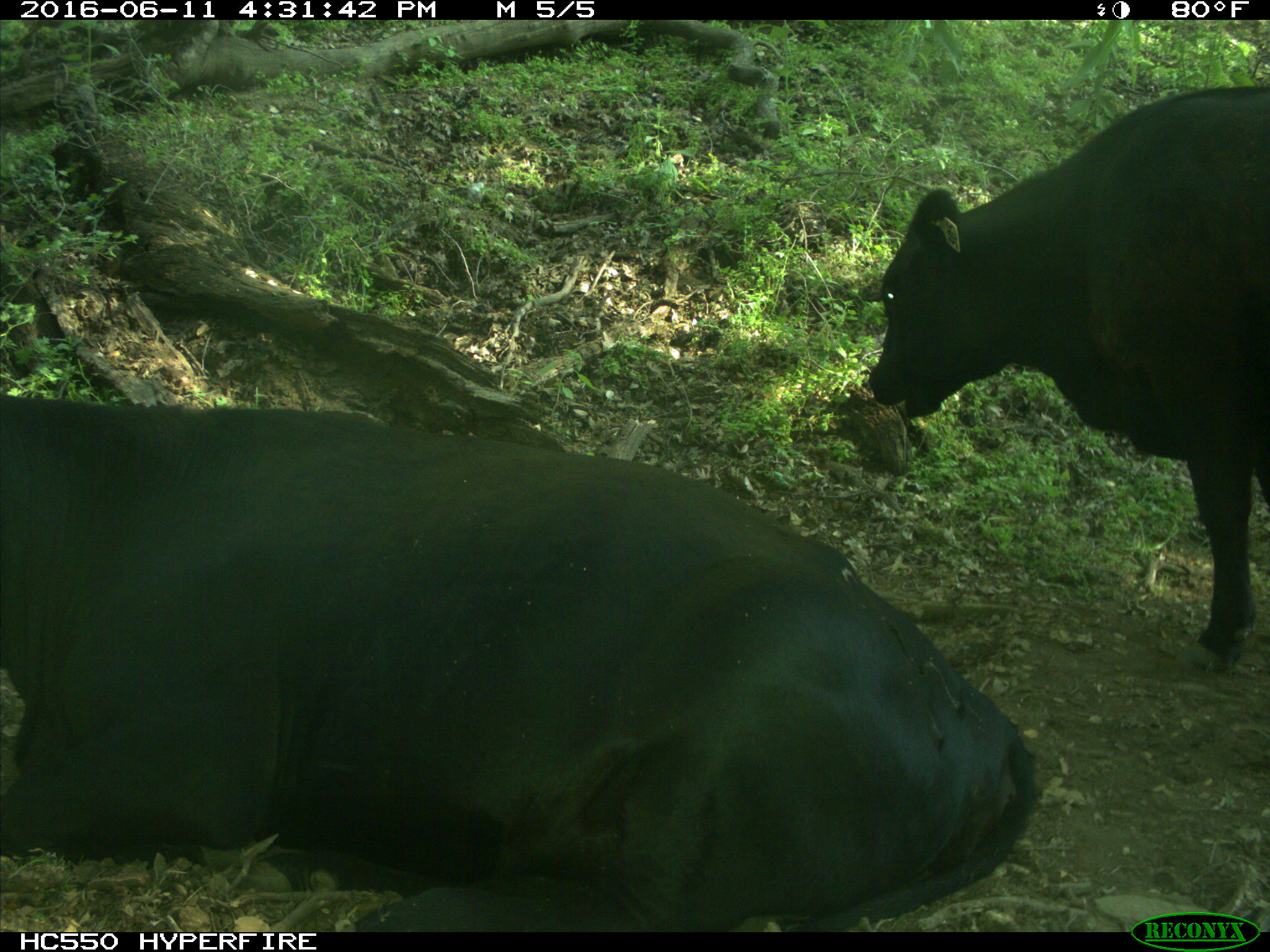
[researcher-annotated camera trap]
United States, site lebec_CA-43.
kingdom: Animalia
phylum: Chordata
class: Mammalia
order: Artiodactyla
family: Bovidae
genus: Bos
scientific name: Bos taurus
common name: domestic cow